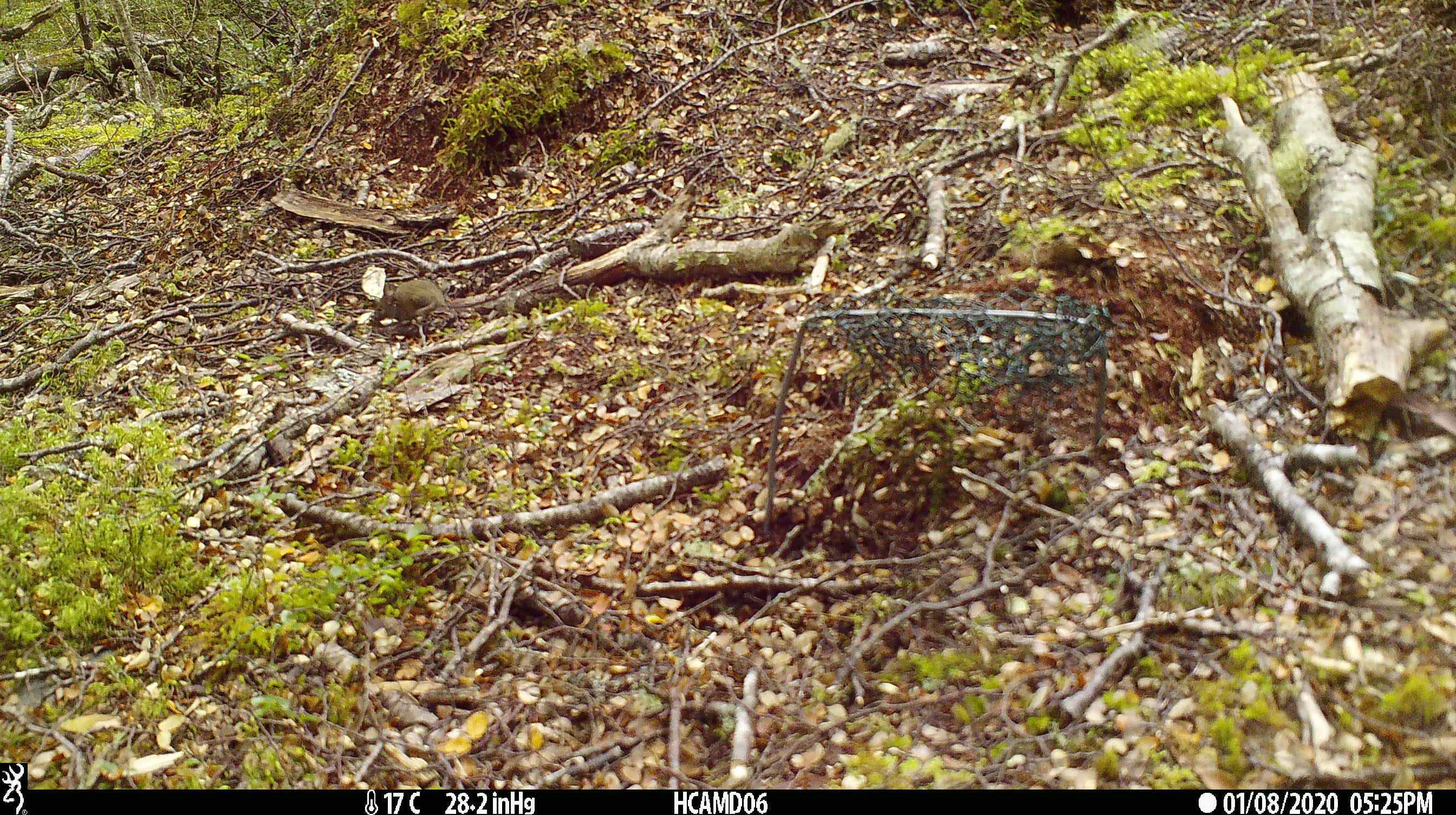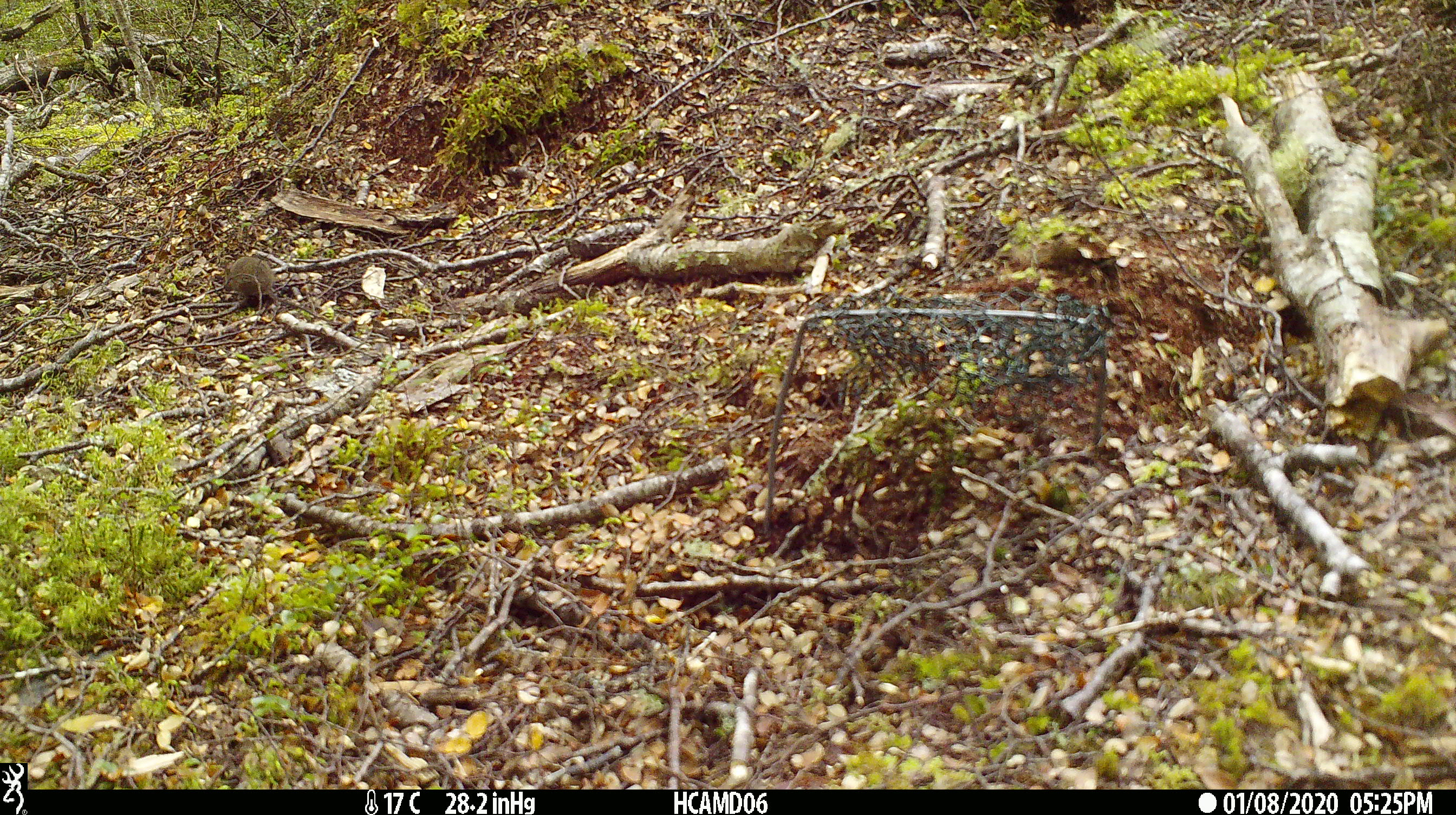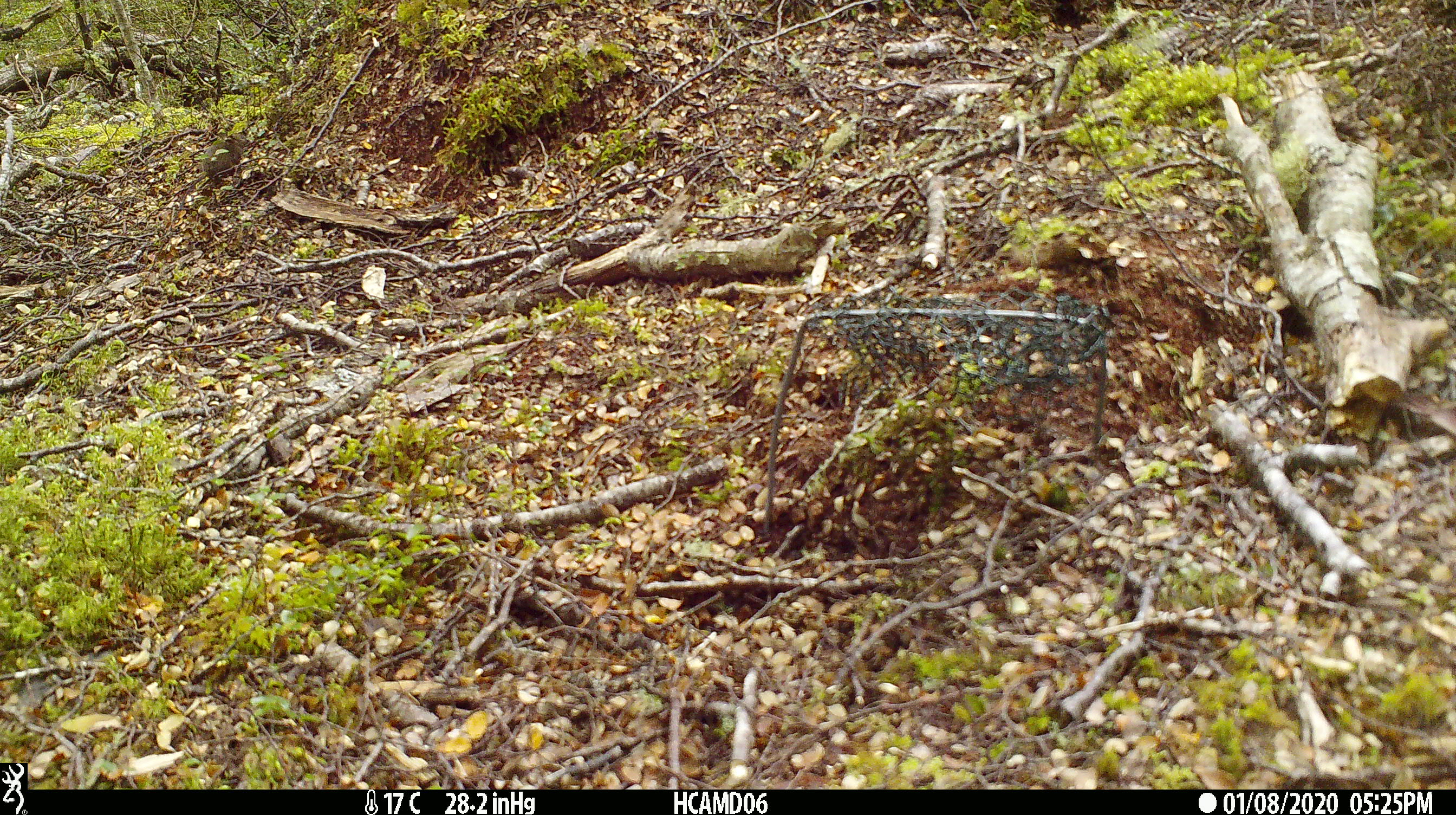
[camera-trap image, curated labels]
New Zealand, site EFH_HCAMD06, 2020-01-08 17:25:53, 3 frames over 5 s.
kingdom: Animalia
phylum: Chordata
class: Mammalia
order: Rodentia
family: Muridae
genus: Mus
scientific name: Mus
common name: mouse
Mouse (Mus).